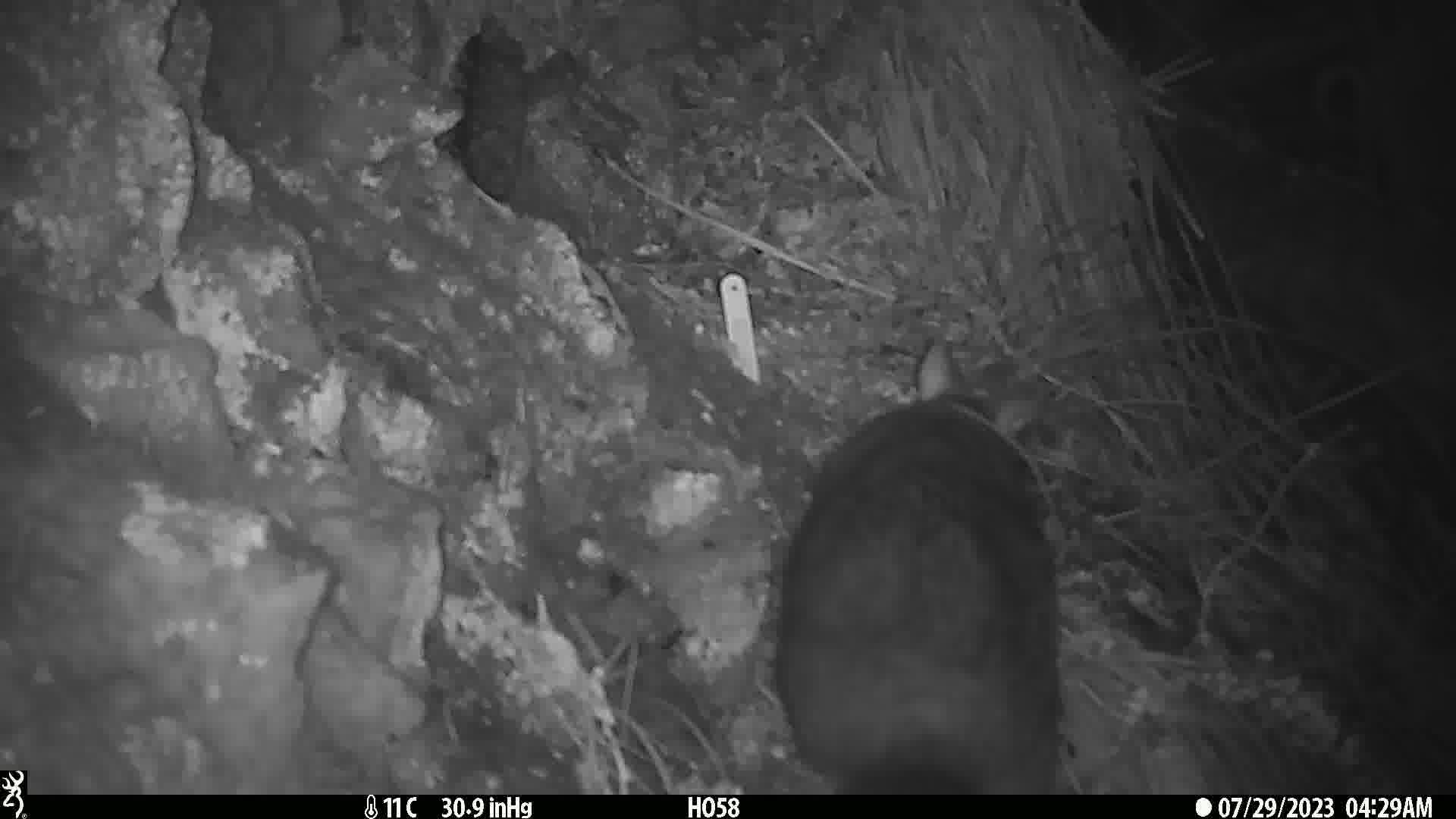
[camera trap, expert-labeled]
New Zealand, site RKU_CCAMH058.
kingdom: Animalia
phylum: Chordata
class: Mammalia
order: Diprotodontia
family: Phalangeridae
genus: Trichosurus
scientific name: Trichosurus vulpecula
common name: common brushtail possum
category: possum